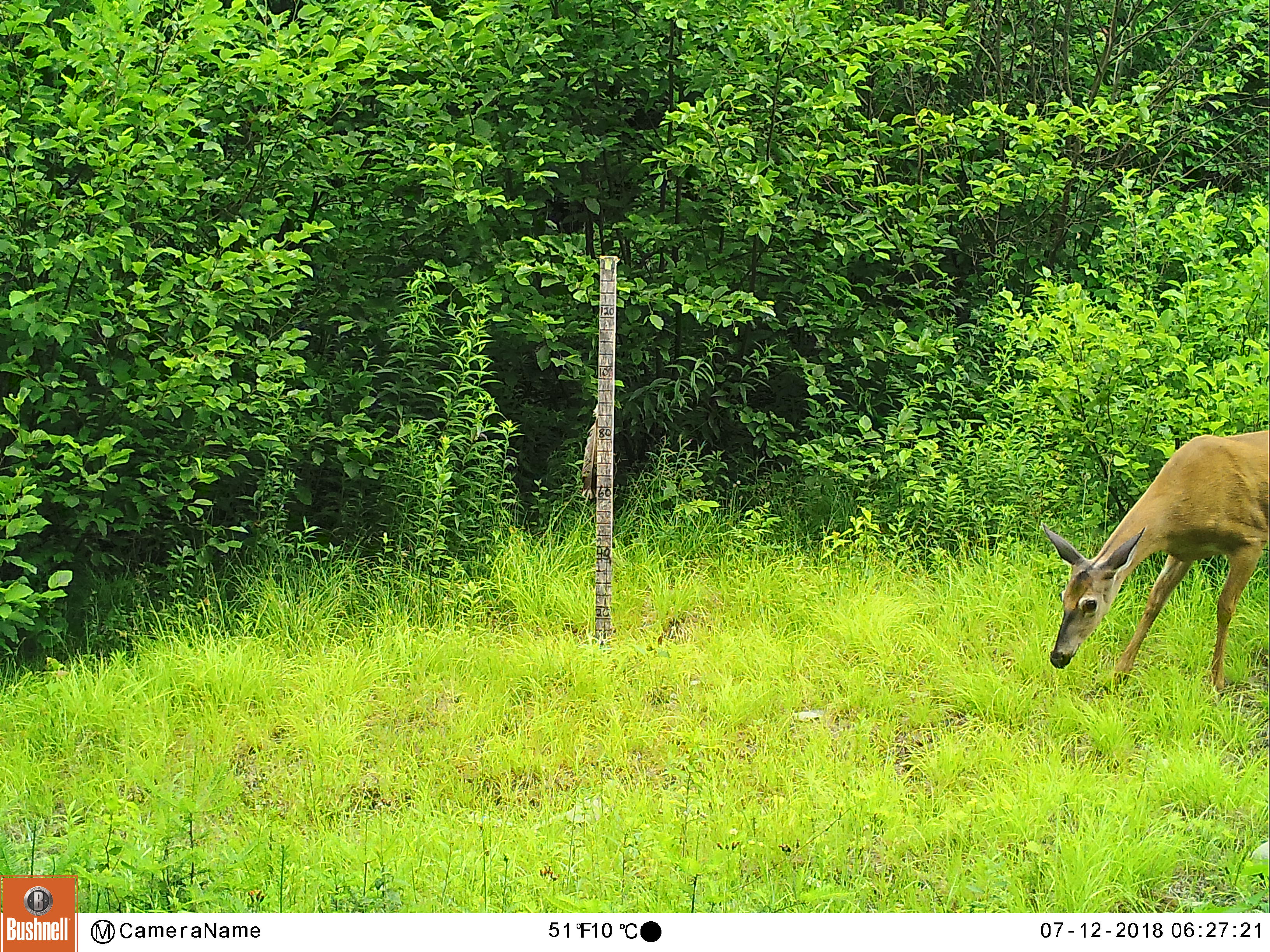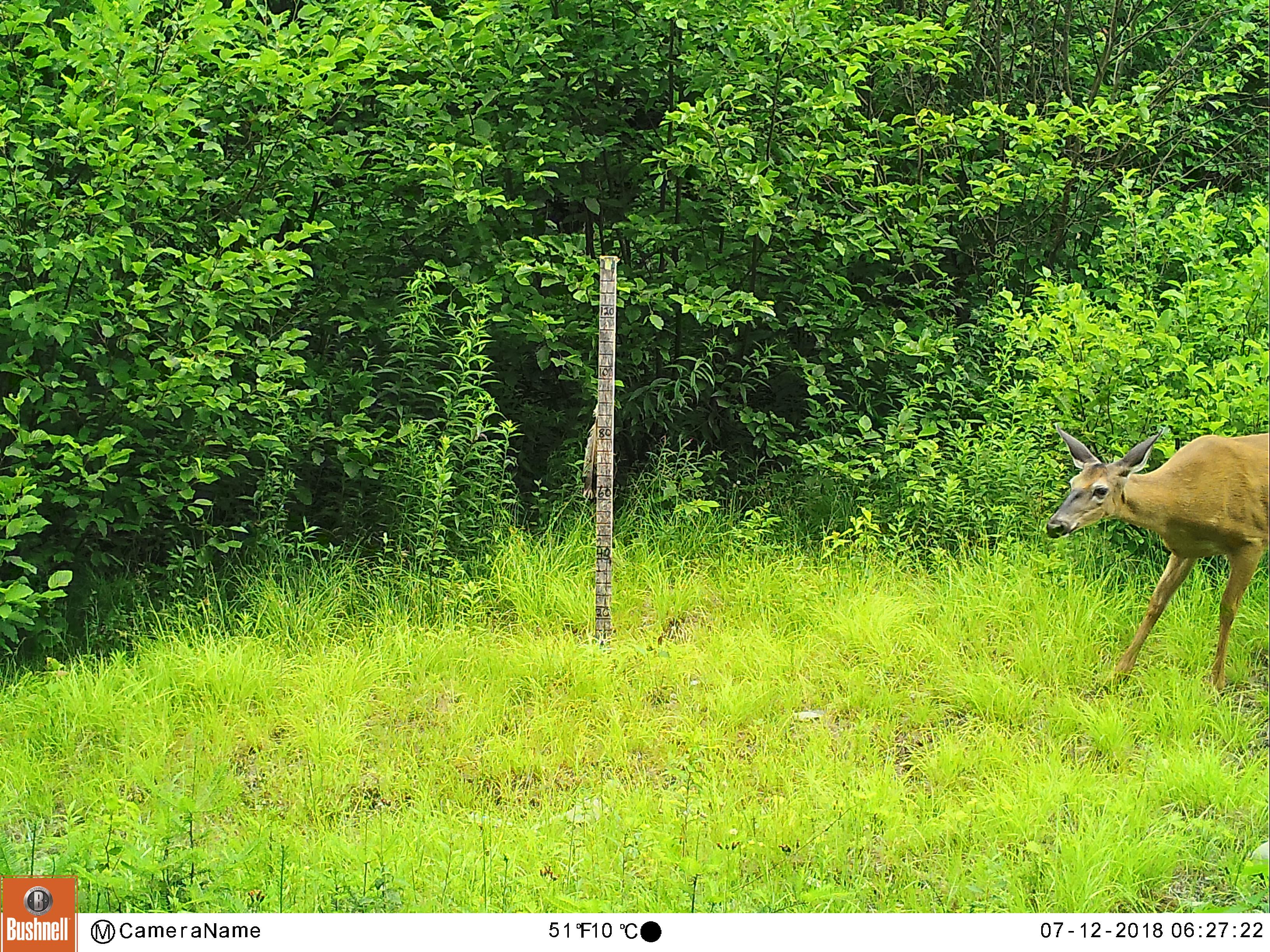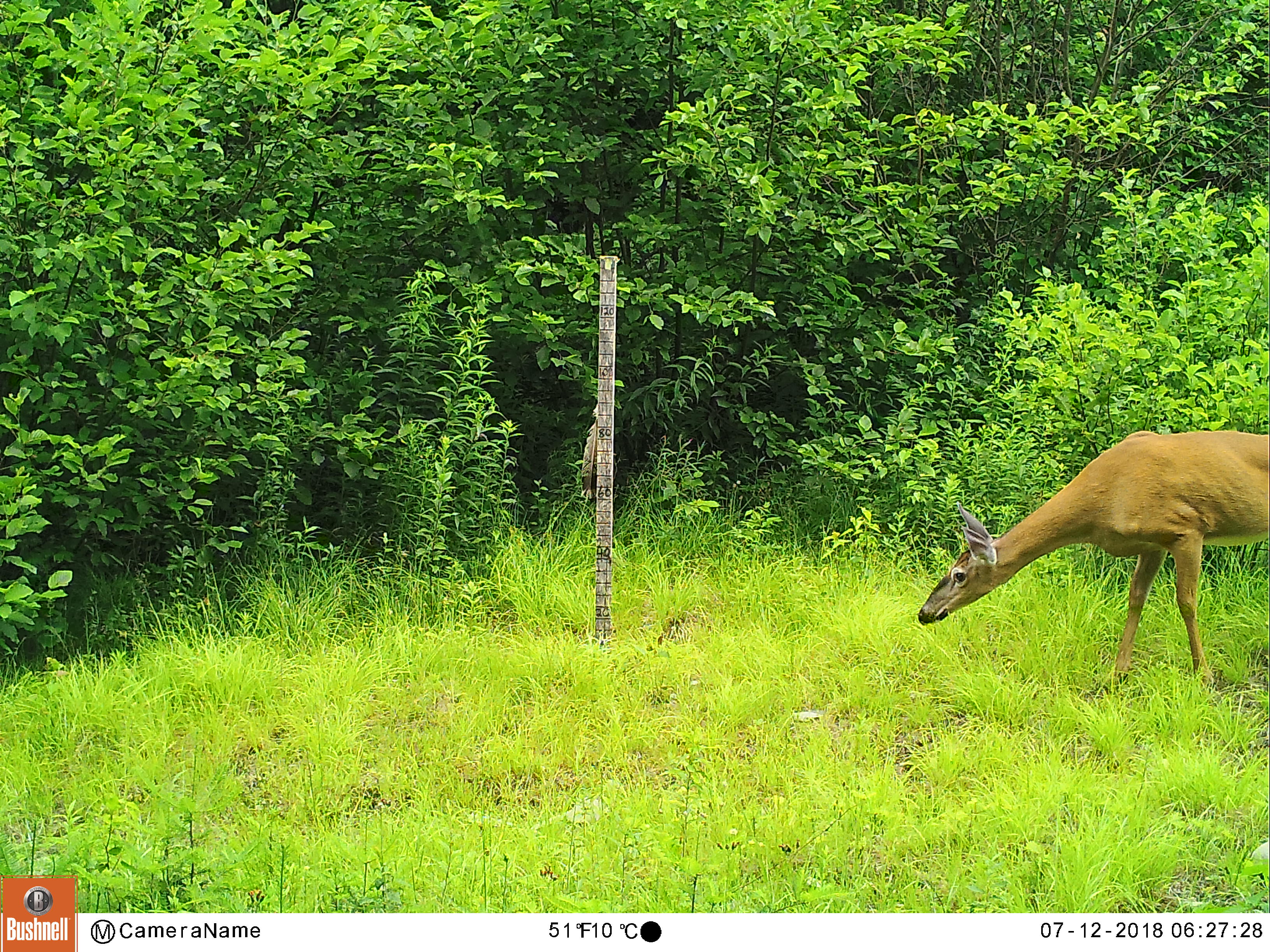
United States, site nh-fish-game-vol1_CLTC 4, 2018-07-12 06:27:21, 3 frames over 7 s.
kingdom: Animalia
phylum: Chordata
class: Mammalia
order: Artiodactyla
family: Cervidae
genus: Odocoileus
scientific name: Odocoileus virginianus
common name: white-tailed deer